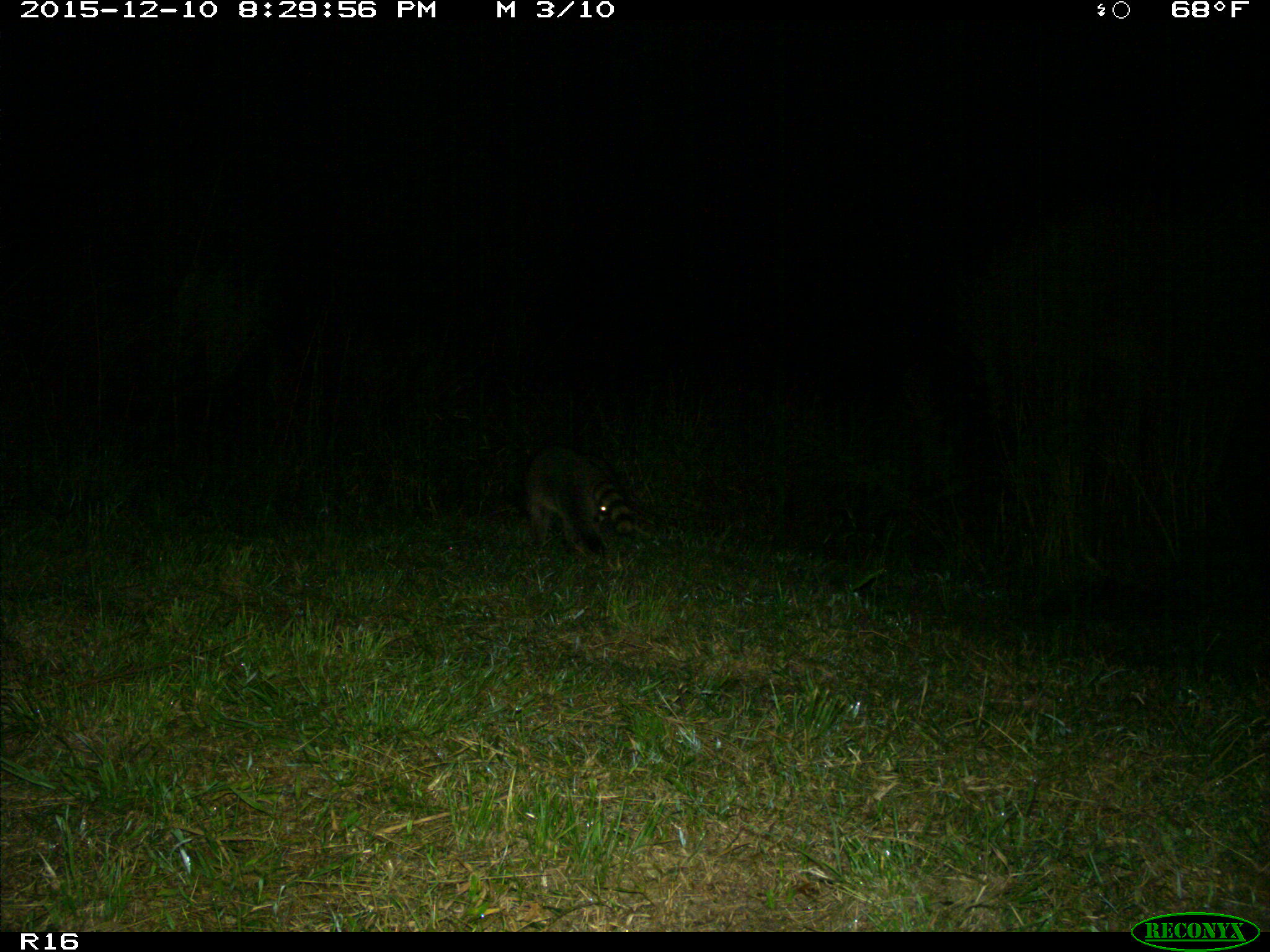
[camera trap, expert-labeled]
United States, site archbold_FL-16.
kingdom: Animalia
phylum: Chordata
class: Mammalia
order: Carnivora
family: Procyonidae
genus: Procyon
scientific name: Procyon lotor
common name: common raccoon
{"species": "Procyon lotor (common raccoon)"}